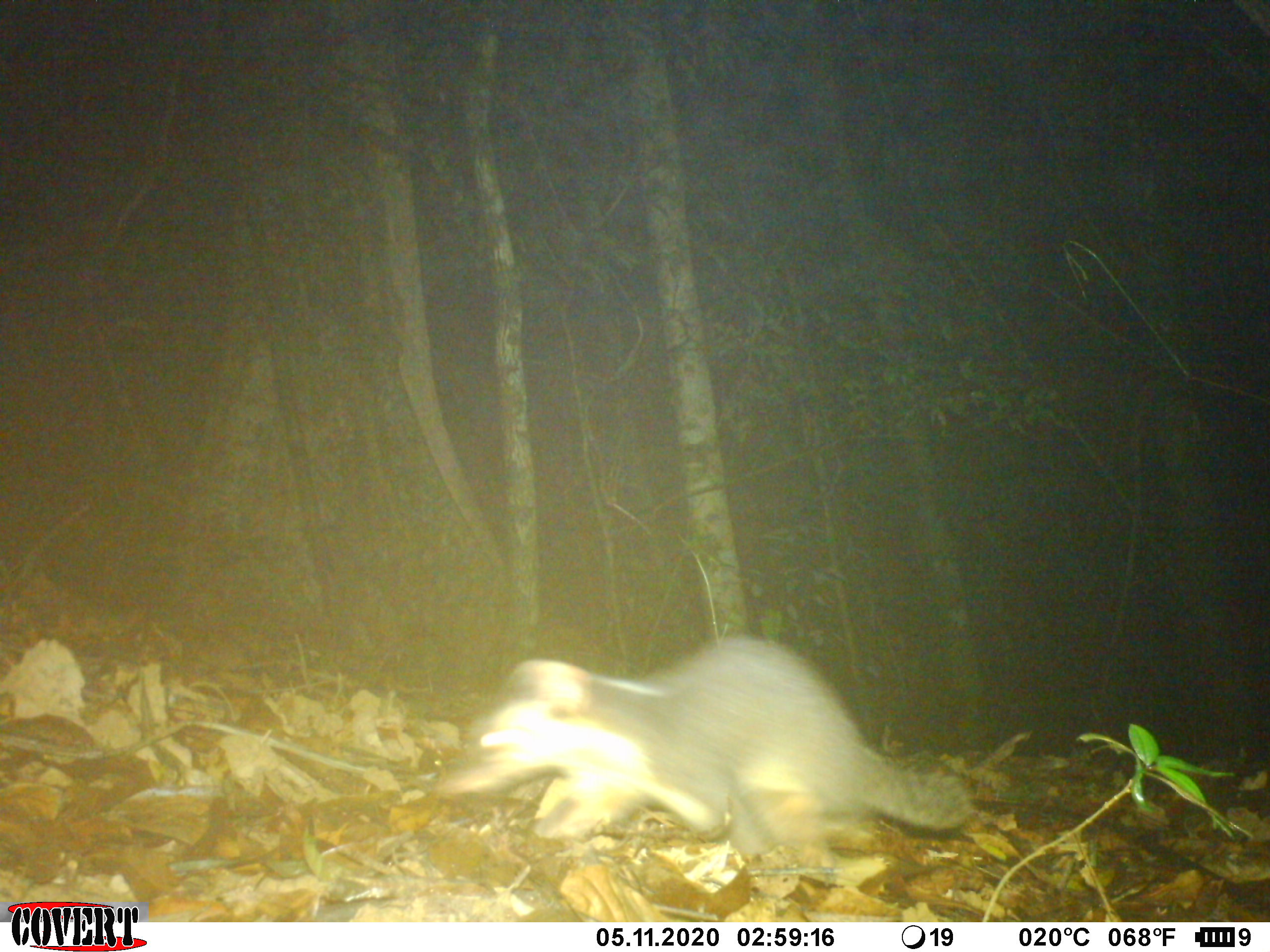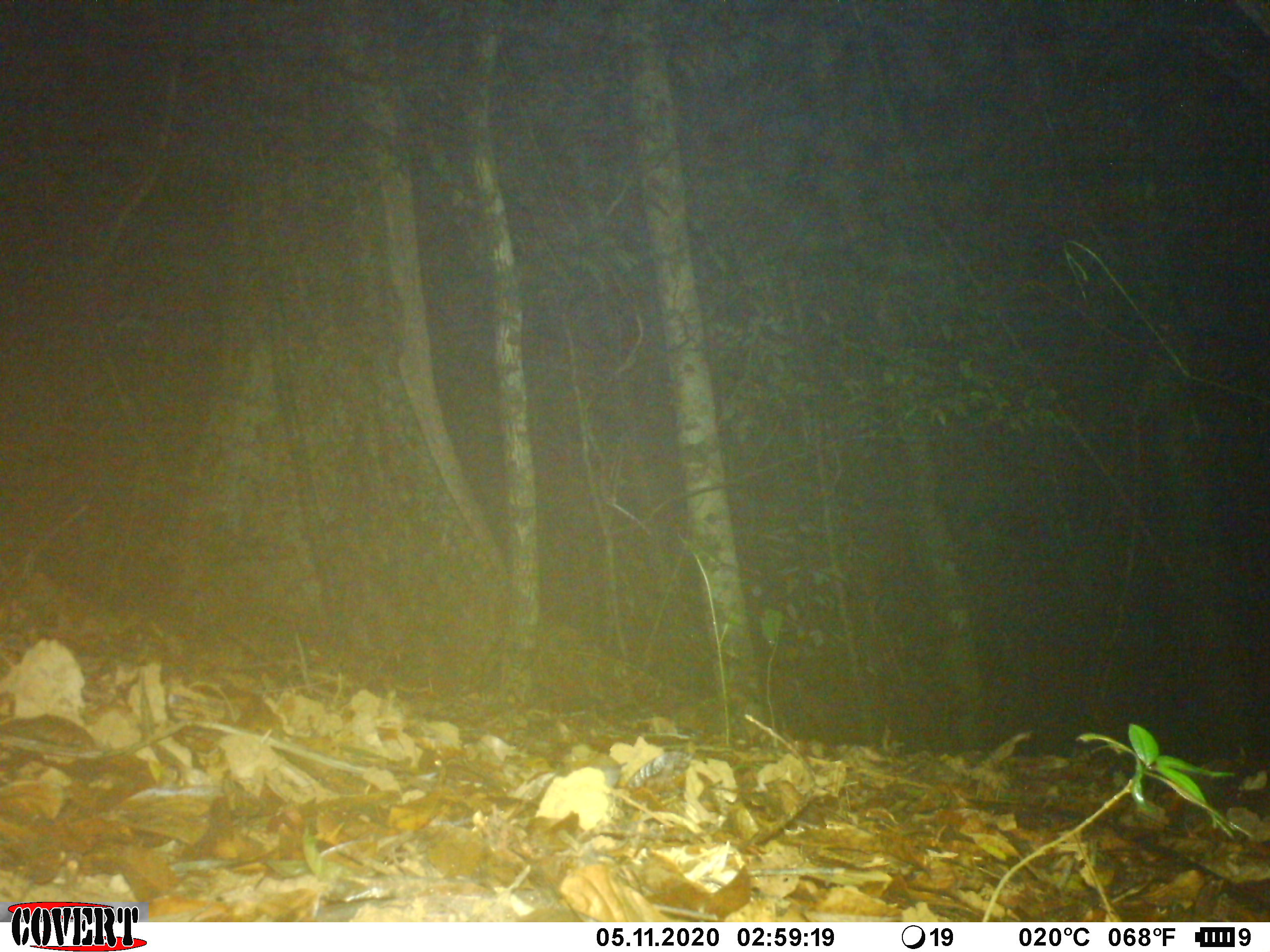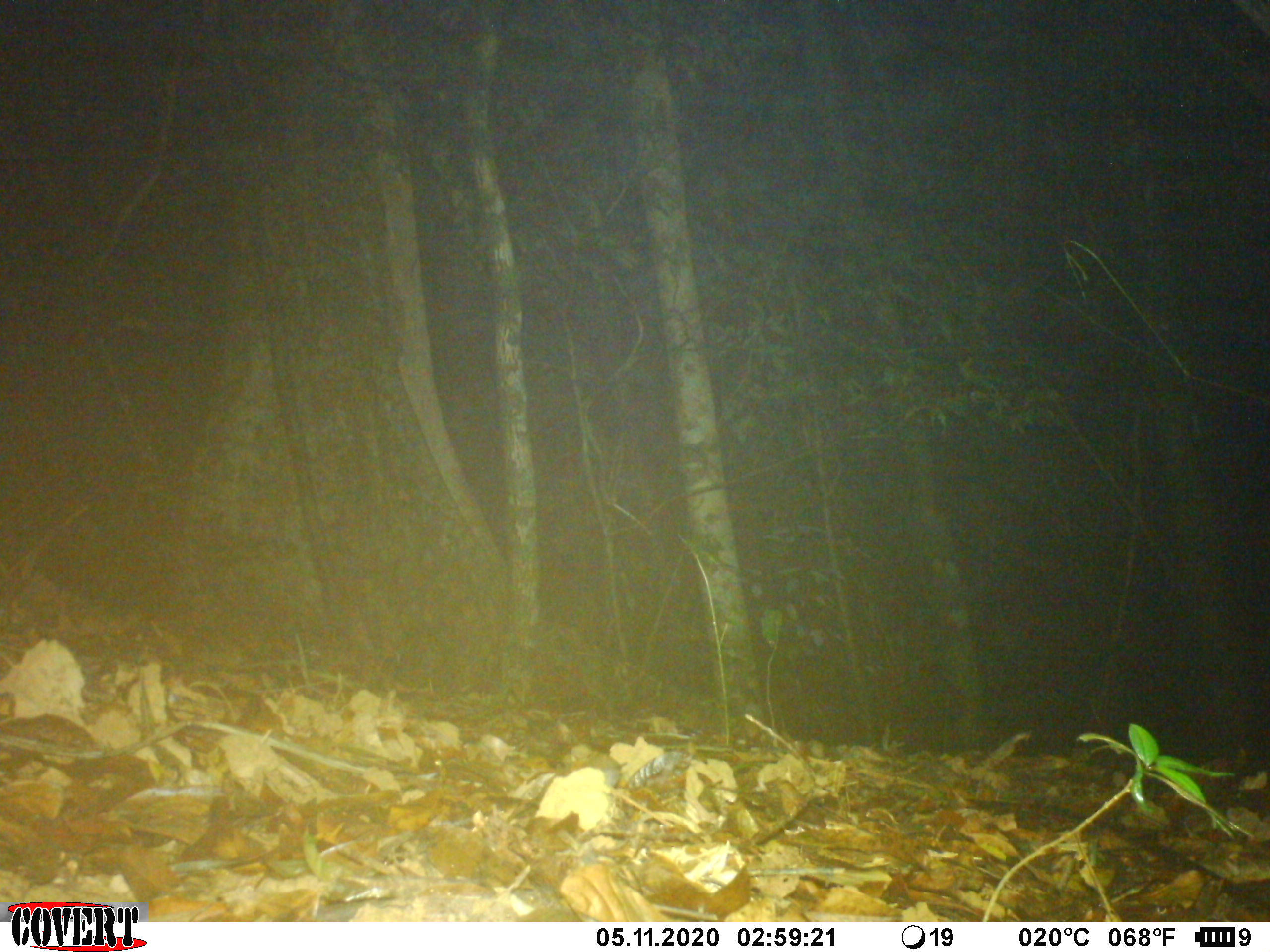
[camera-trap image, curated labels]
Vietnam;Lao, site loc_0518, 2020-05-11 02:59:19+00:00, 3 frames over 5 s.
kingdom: Animalia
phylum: Chordata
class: Mammalia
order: Carnivora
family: Mustelidae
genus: Melogale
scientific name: Melogale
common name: ferret badger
Ferret badger (Melogale). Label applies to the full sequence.